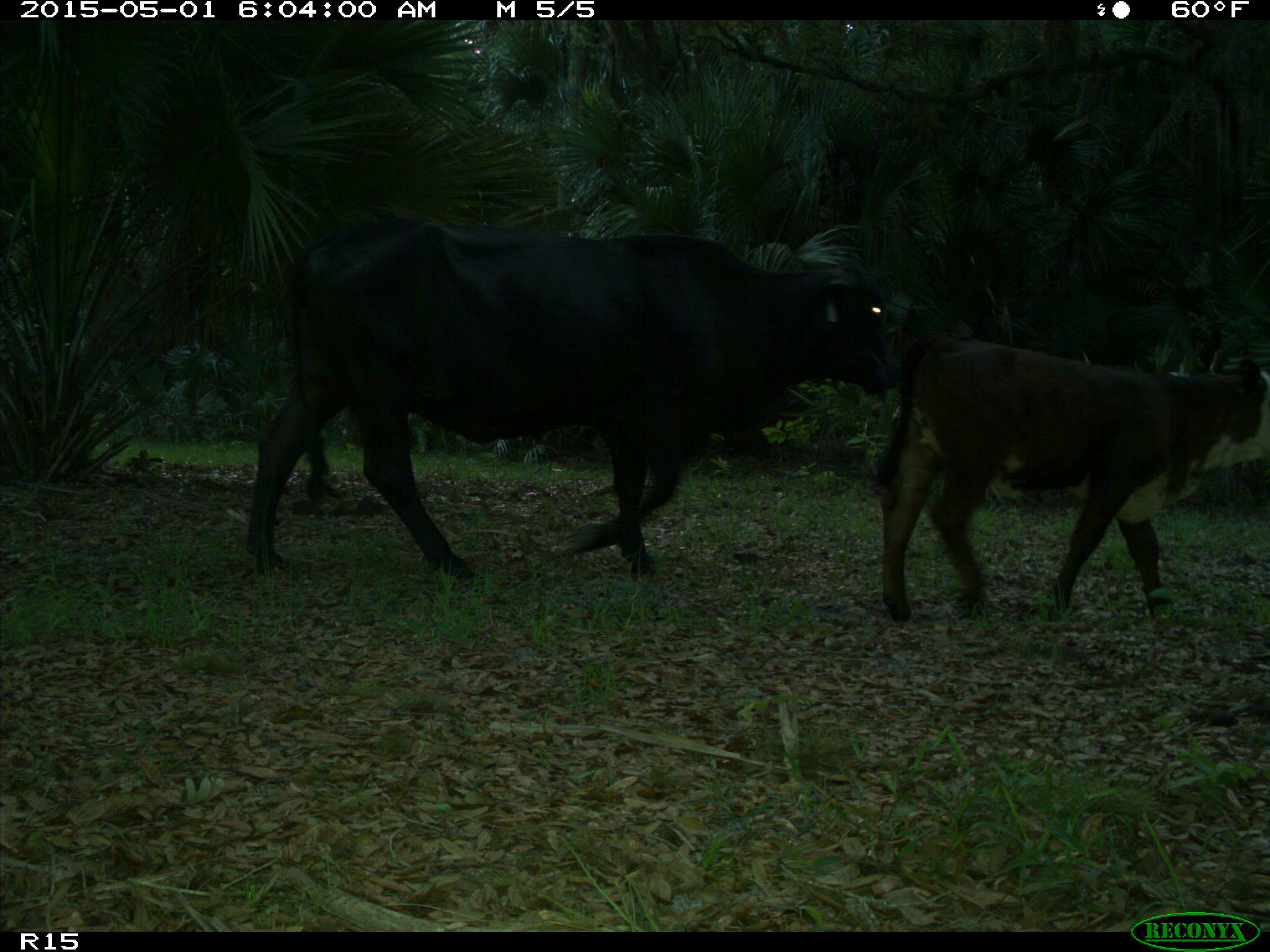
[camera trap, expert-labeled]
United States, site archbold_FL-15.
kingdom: Animalia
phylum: Chordata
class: Mammalia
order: Artiodactyla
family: Bovidae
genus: Bos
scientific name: Bos taurus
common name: domestic cow